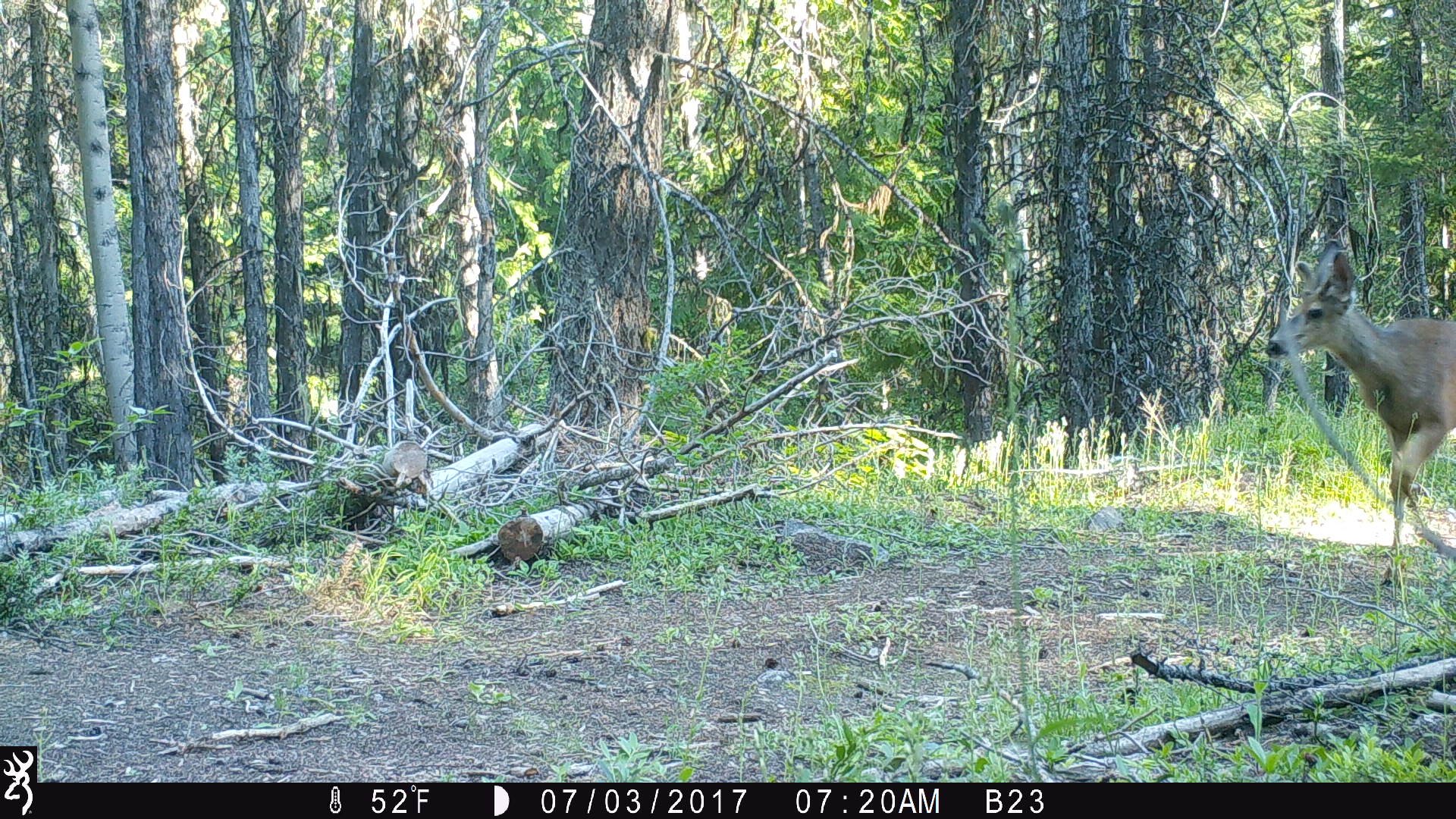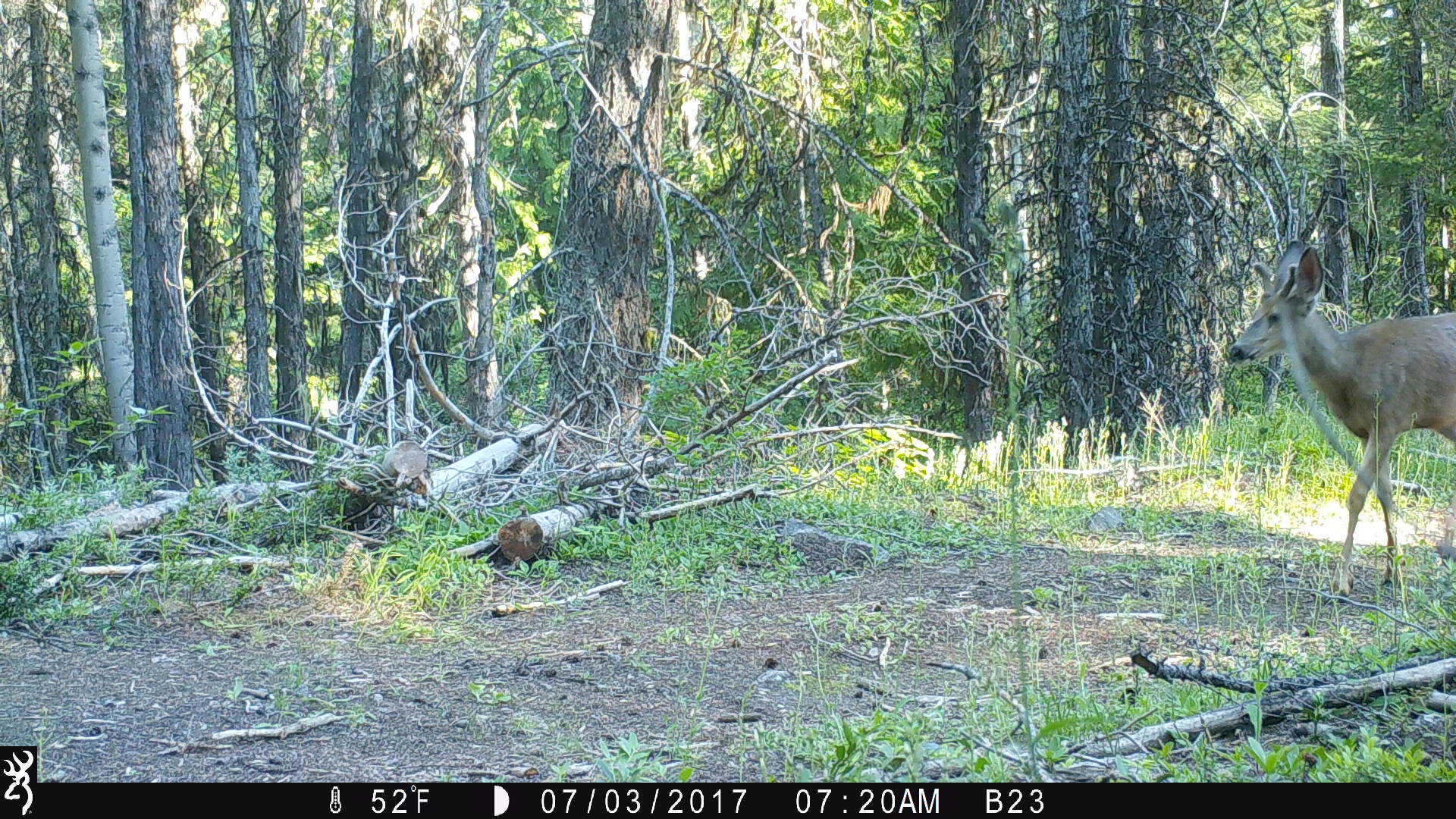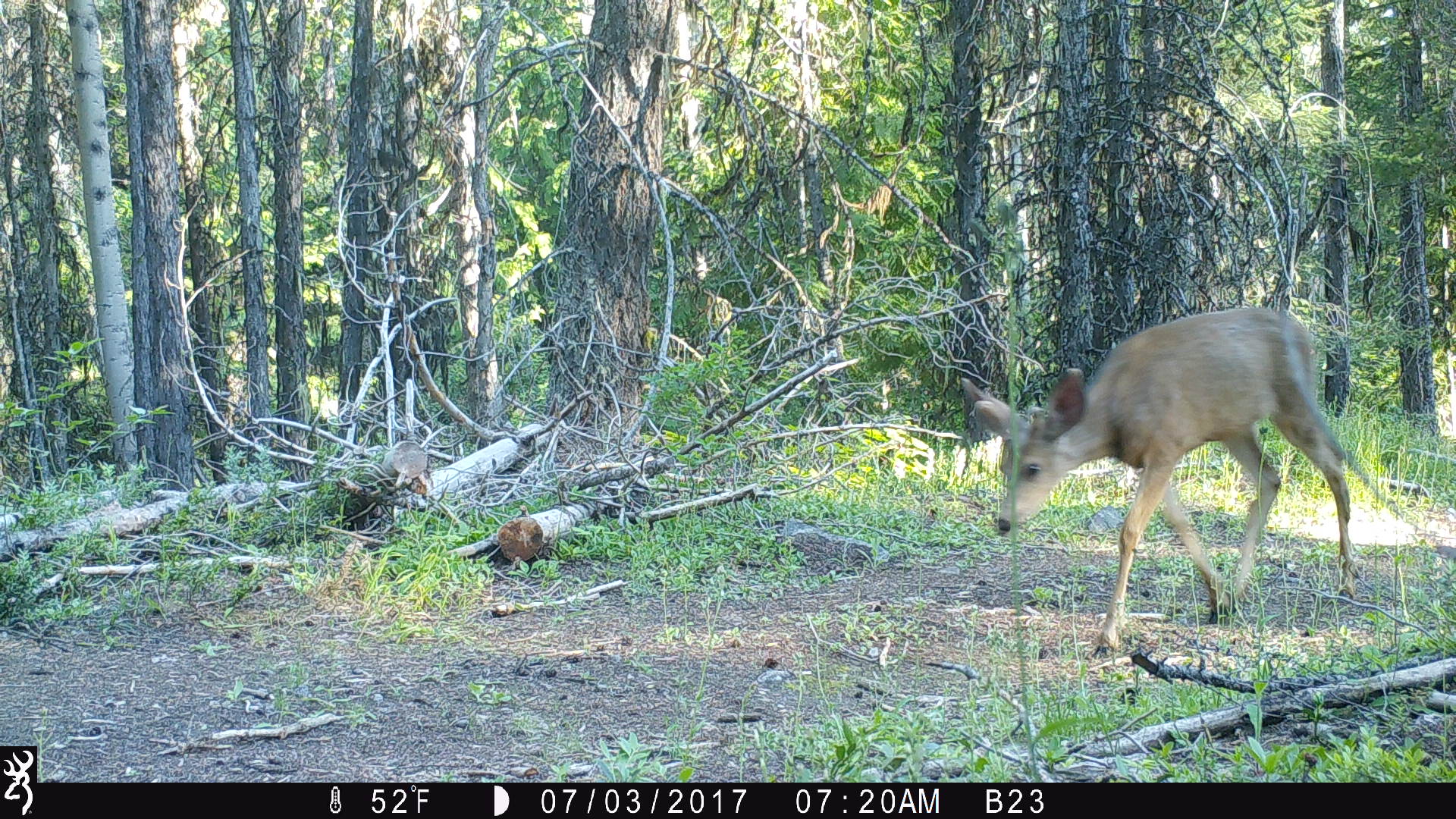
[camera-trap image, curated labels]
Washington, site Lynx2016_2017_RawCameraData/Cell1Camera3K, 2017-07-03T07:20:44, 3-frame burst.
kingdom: Animalia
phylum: Chordata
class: Mammalia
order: Artiodactyla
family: Cervidae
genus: Odocoileus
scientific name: Odocoileus hemionus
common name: mule deer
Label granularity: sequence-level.